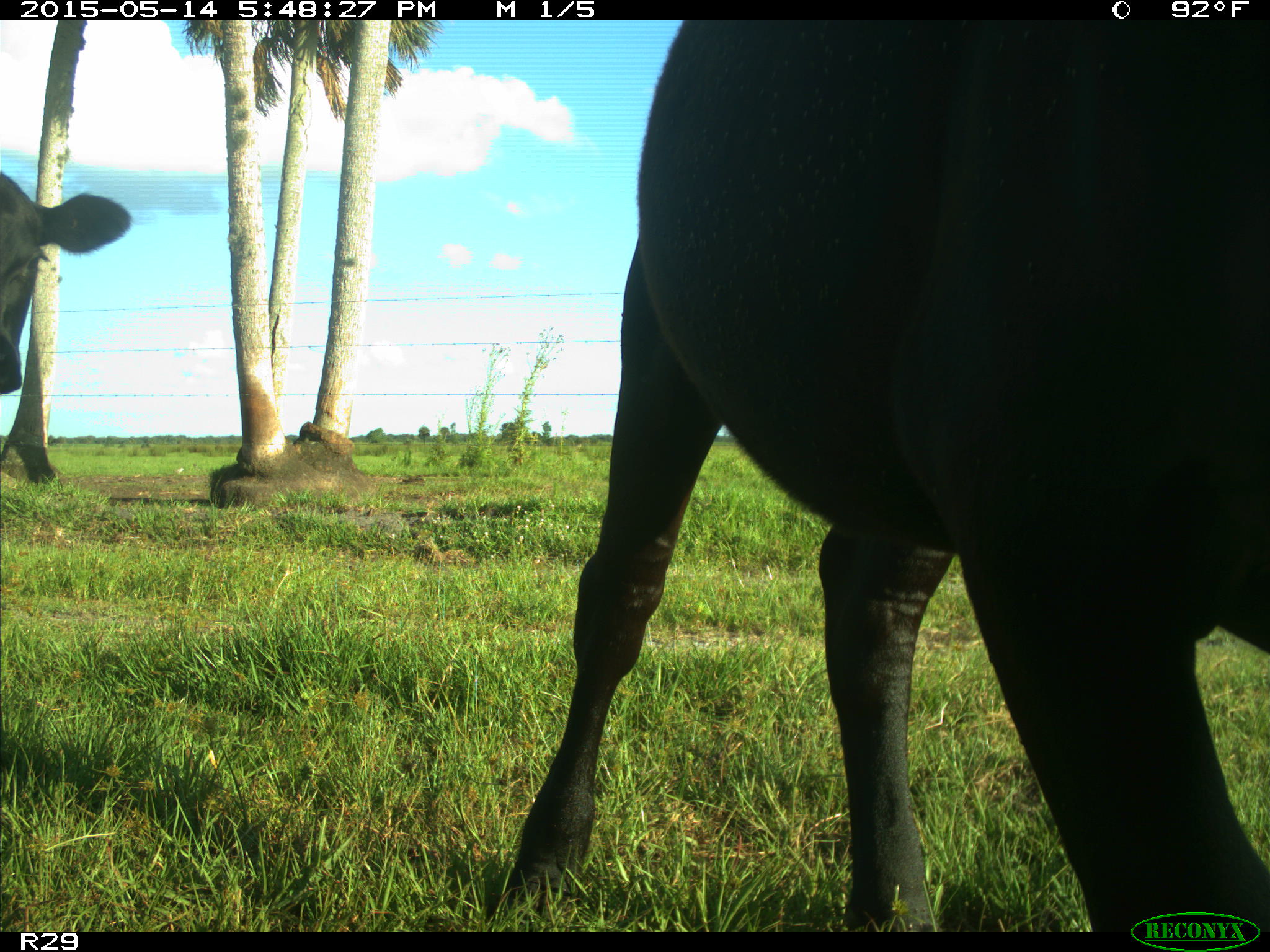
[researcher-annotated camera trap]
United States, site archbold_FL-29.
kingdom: Animalia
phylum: Chordata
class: Mammalia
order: Artiodactyla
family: Bovidae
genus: Bos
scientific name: Bos taurus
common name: domestic cow